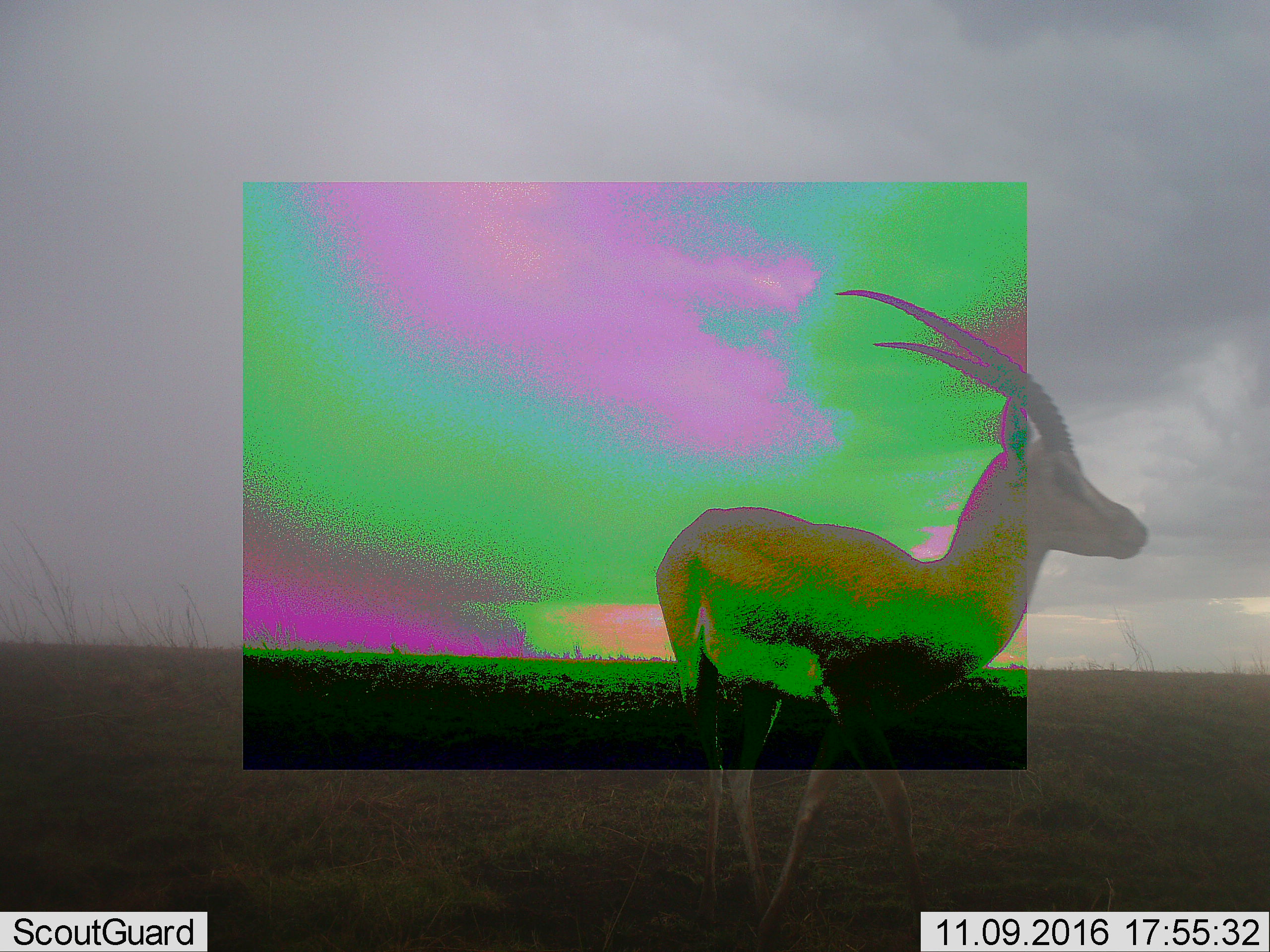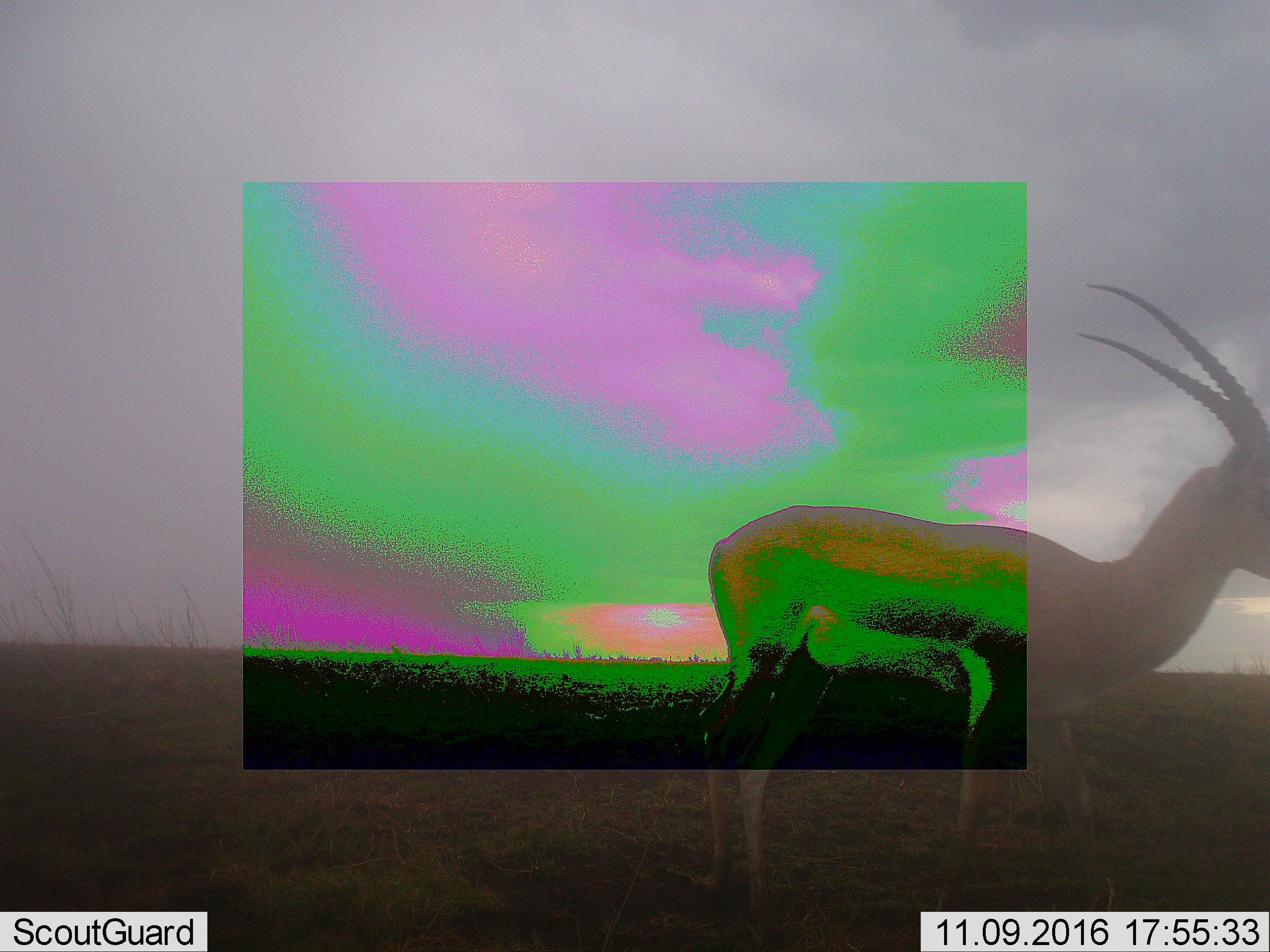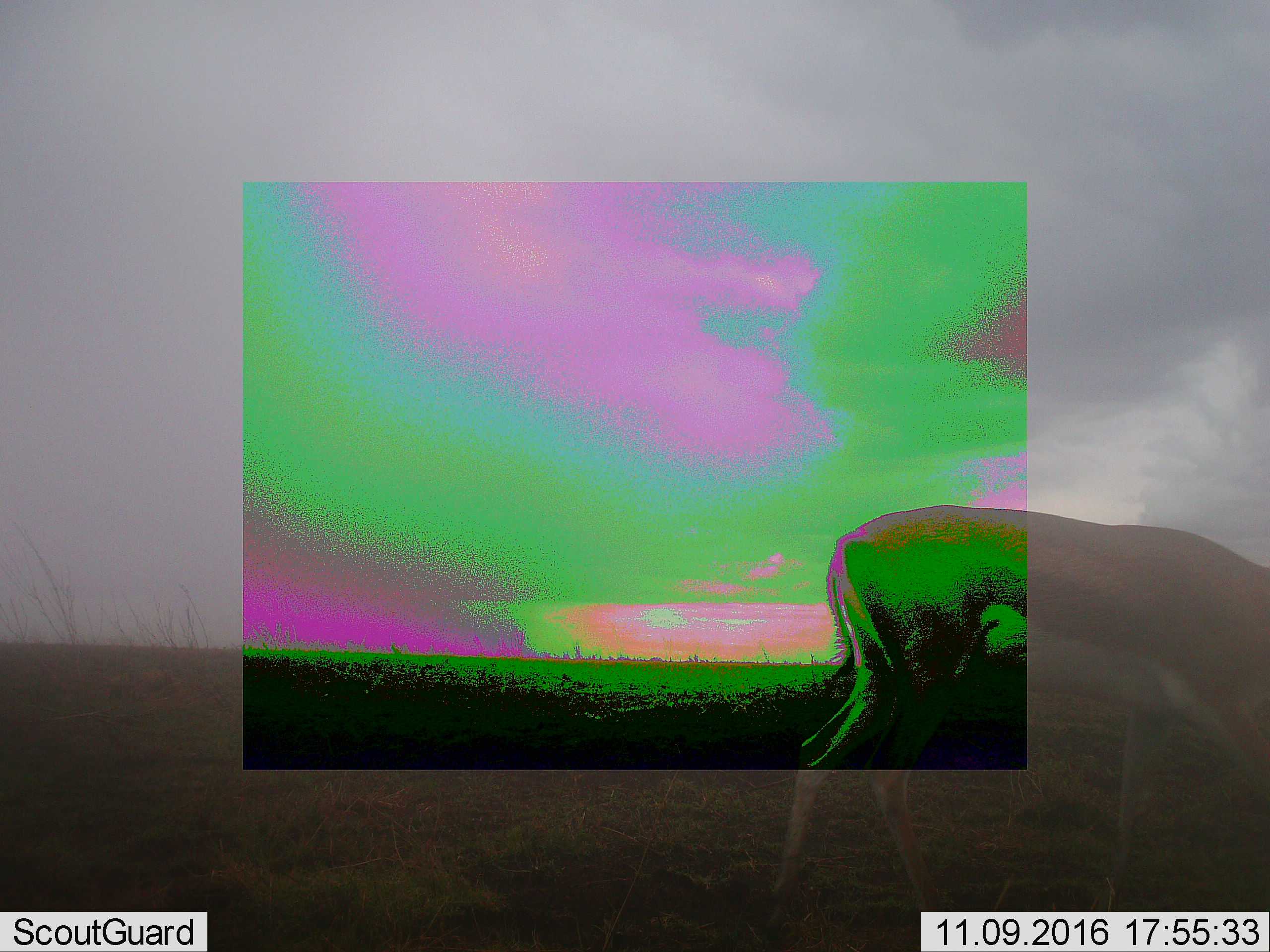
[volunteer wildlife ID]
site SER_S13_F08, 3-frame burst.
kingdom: Animalia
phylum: Chordata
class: Mammalia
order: Artiodactyla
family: Bovidae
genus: Eudorcas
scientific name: Eudorcas thomsonii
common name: thomson's gazelle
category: gazellethomsons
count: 1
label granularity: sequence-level